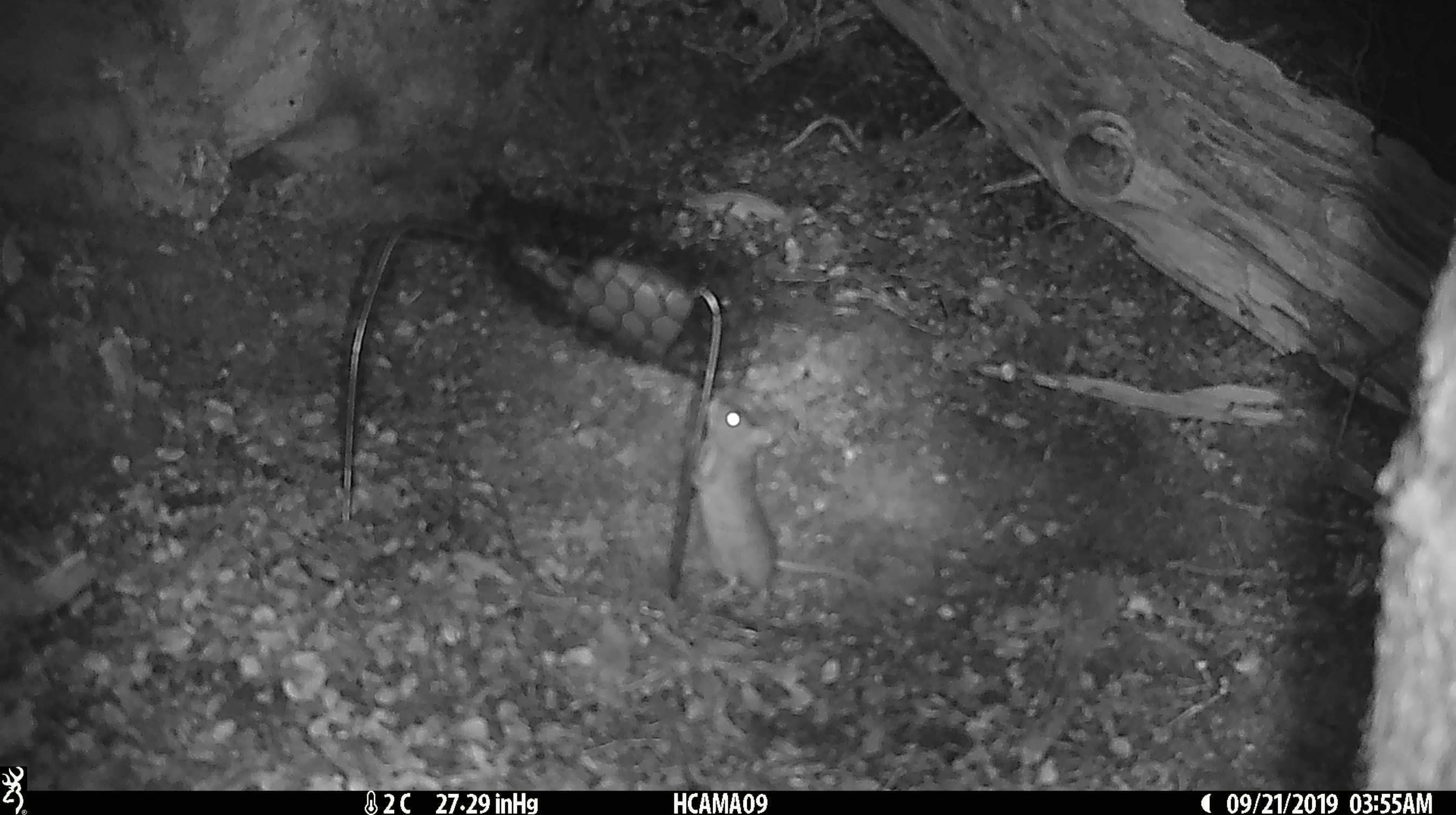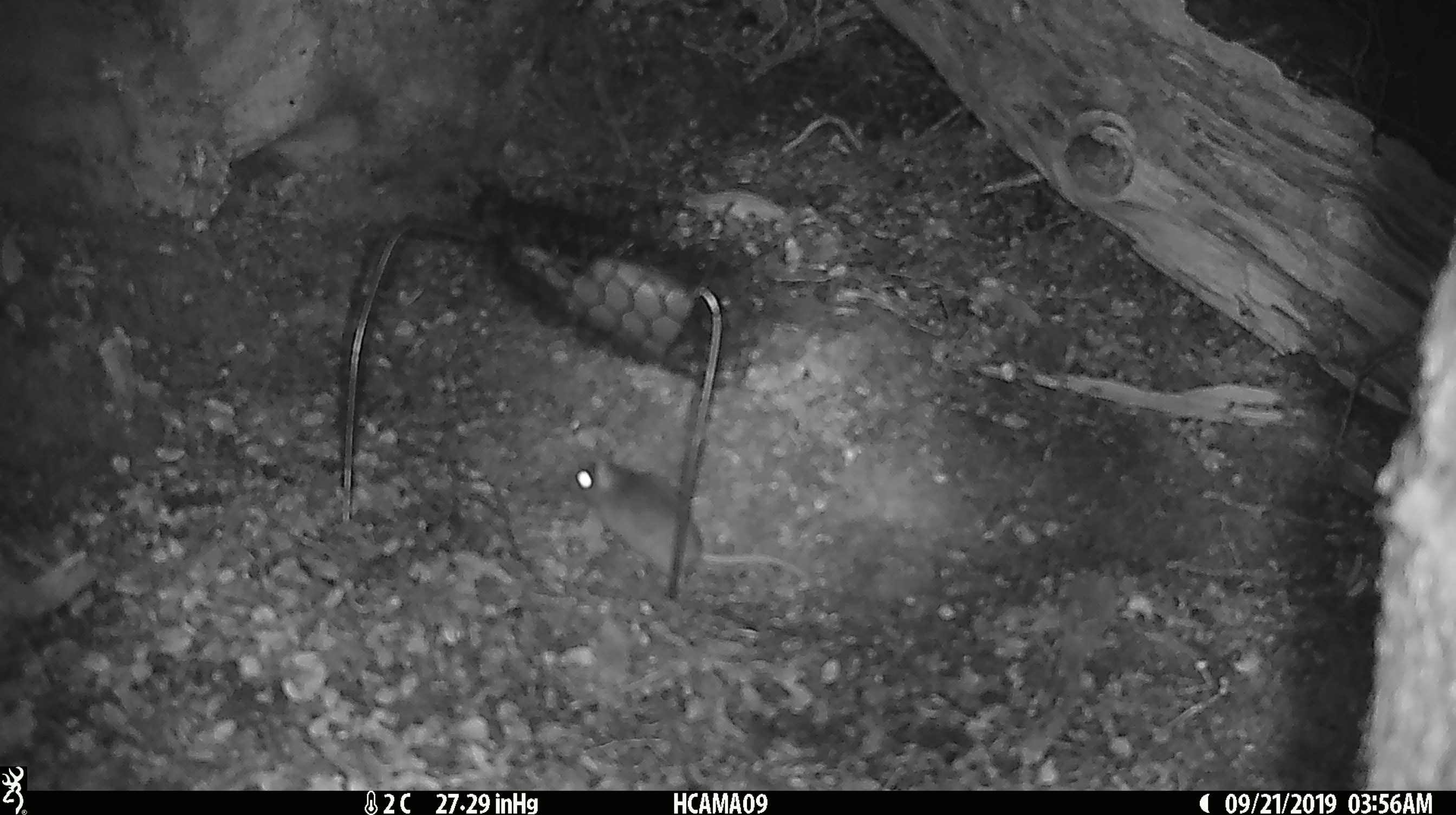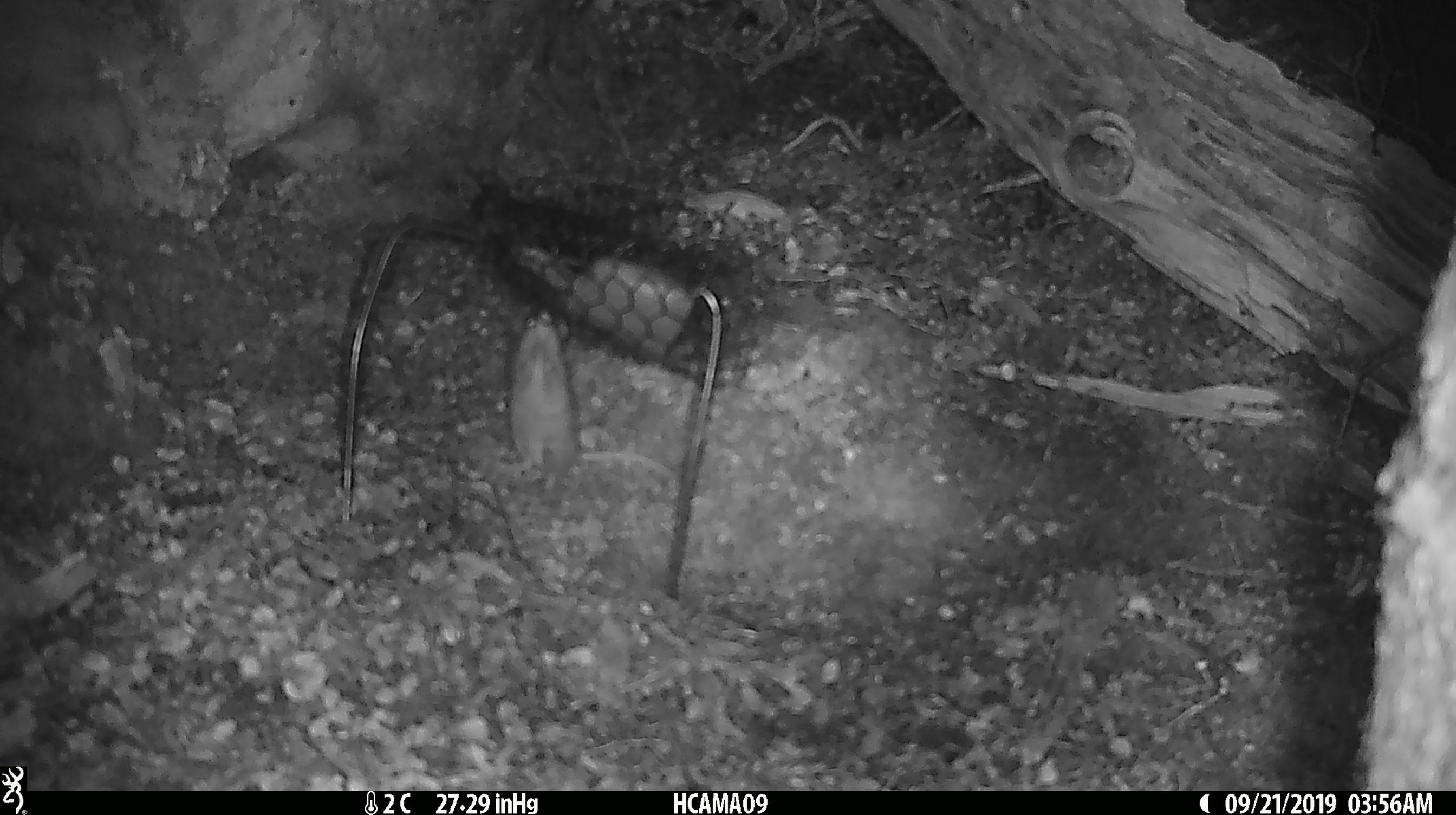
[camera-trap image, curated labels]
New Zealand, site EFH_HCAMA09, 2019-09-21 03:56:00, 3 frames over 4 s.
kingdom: Animalia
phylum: Chordata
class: Mammalia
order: Rodentia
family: Muridae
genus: Mus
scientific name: Mus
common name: mouse